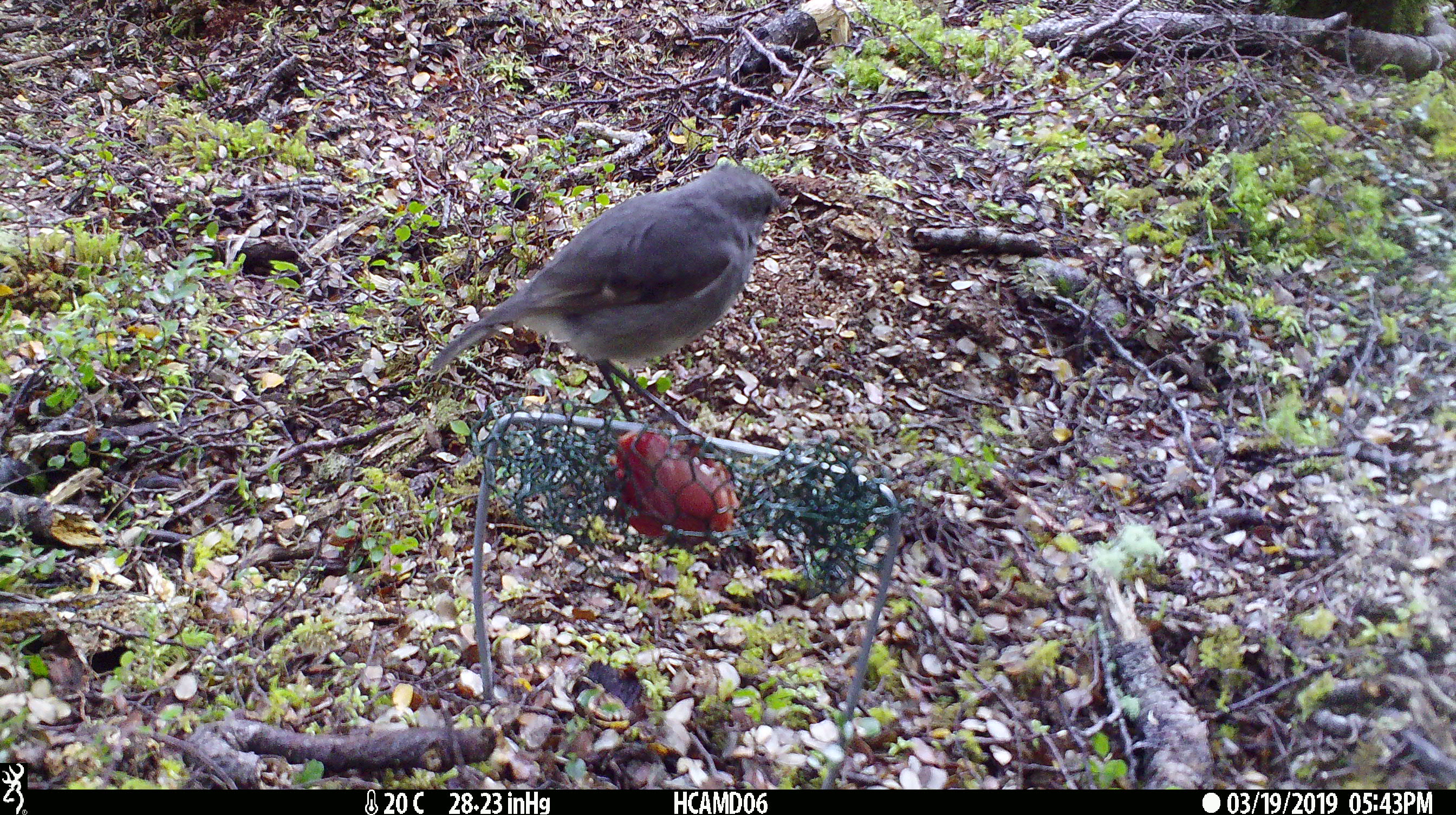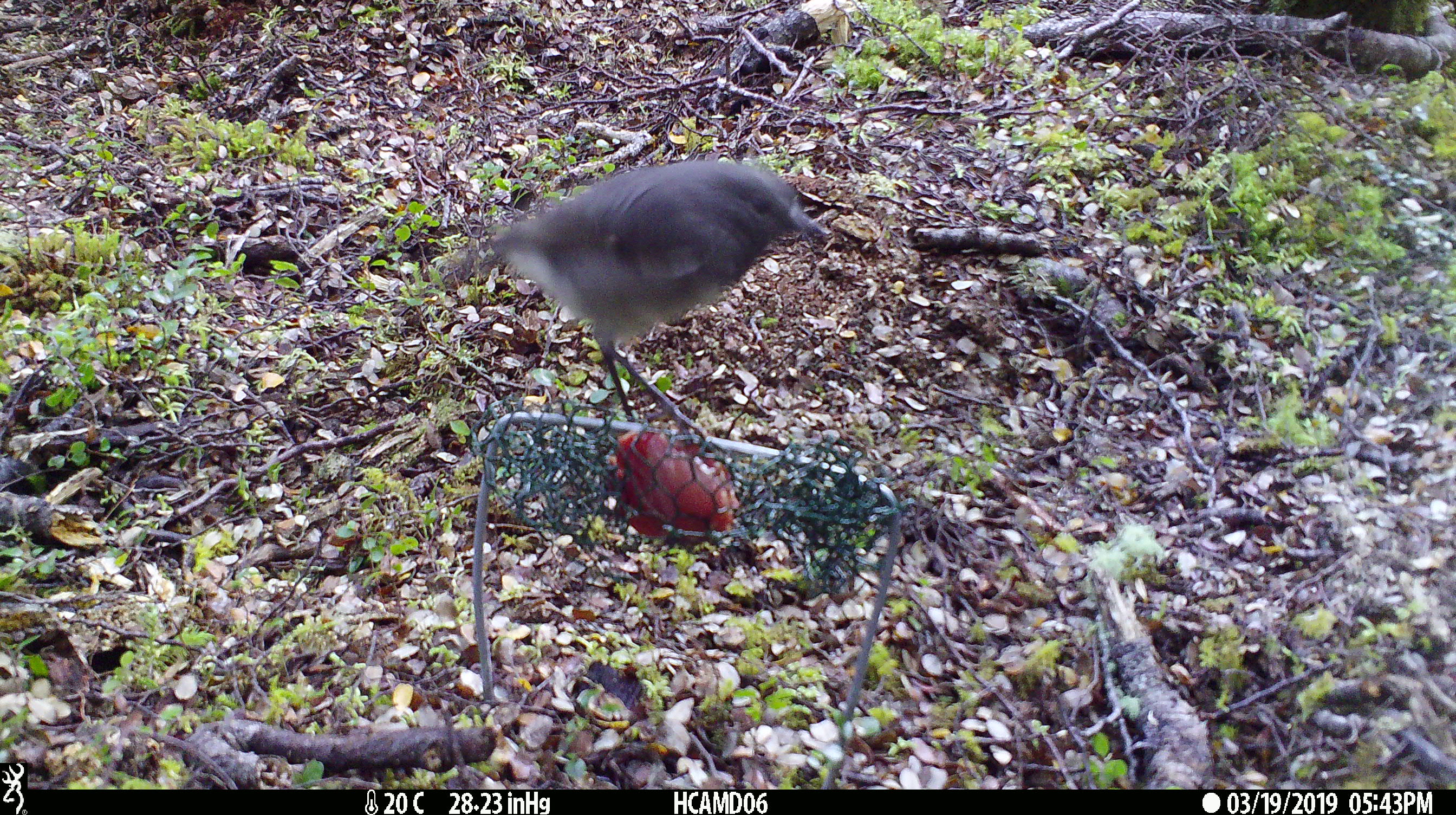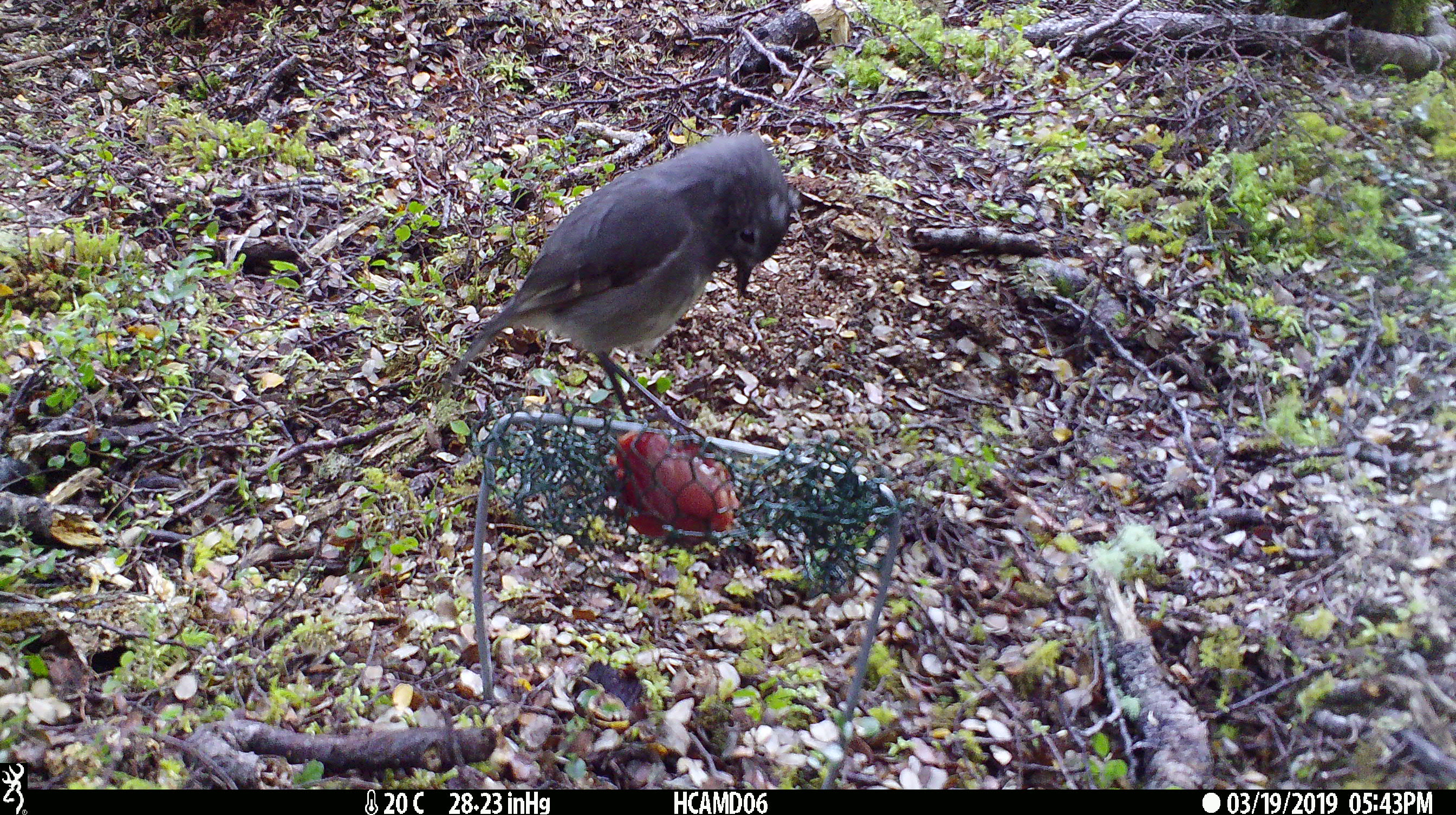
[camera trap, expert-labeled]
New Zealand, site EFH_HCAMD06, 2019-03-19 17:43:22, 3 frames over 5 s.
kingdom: Animalia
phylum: Chordata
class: Aves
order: Passeriformes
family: Petroicidae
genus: Petroica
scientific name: Petroica australis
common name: new zealand robin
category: robin